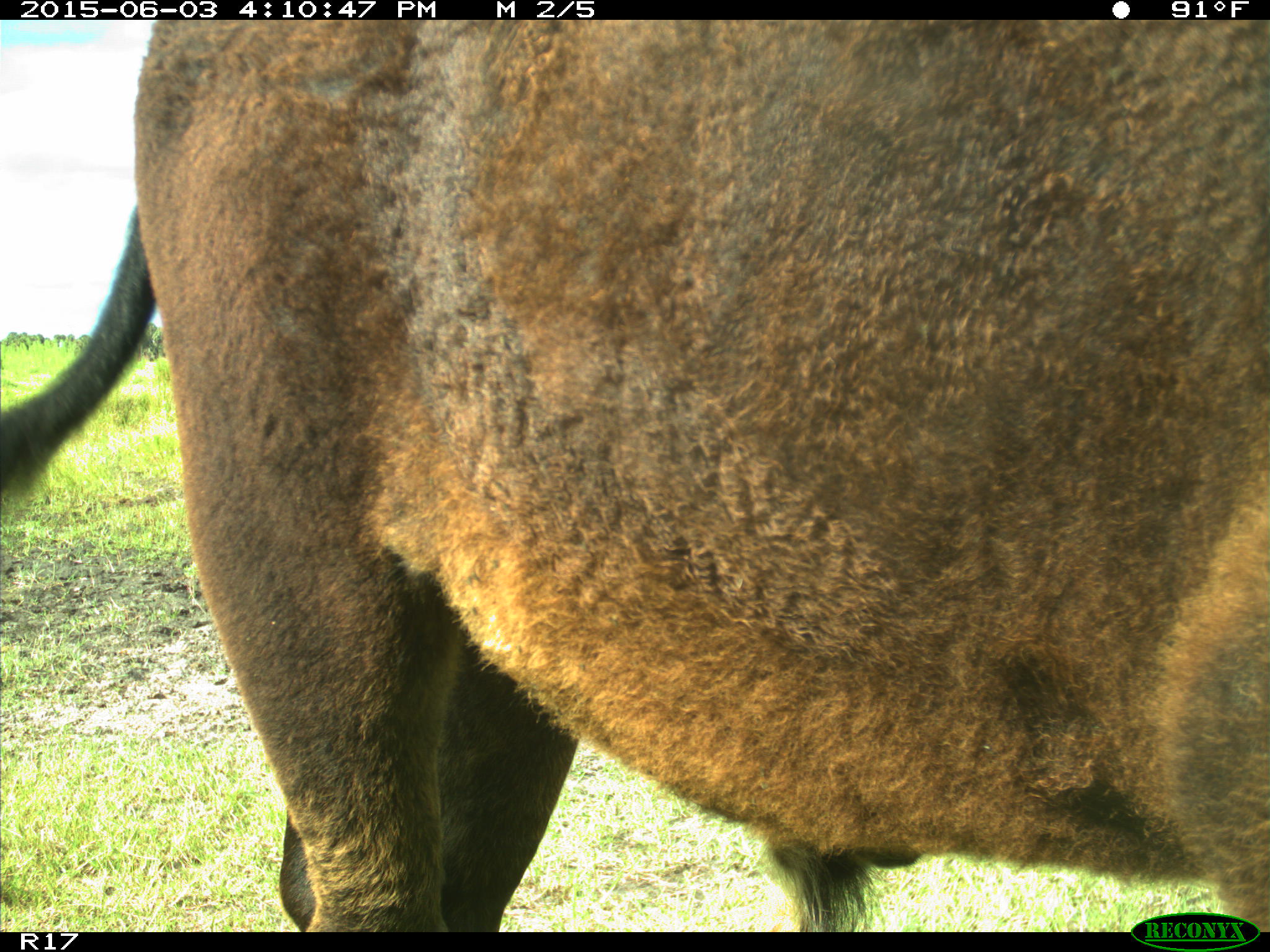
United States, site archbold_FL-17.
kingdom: Animalia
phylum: Chordata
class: Mammalia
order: Artiodactyla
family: Bovidae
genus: Bos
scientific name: Bos taurus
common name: domestic cow